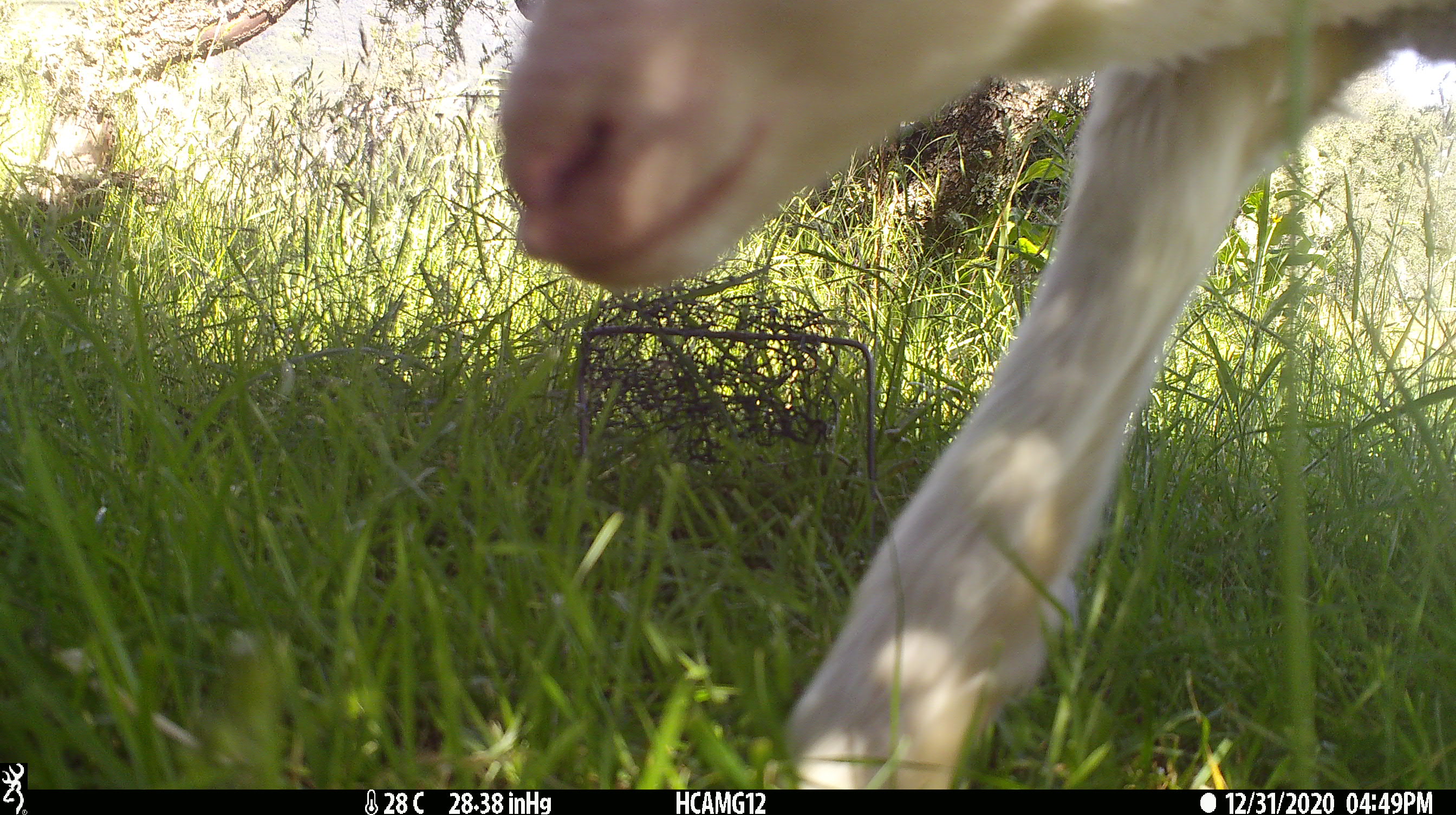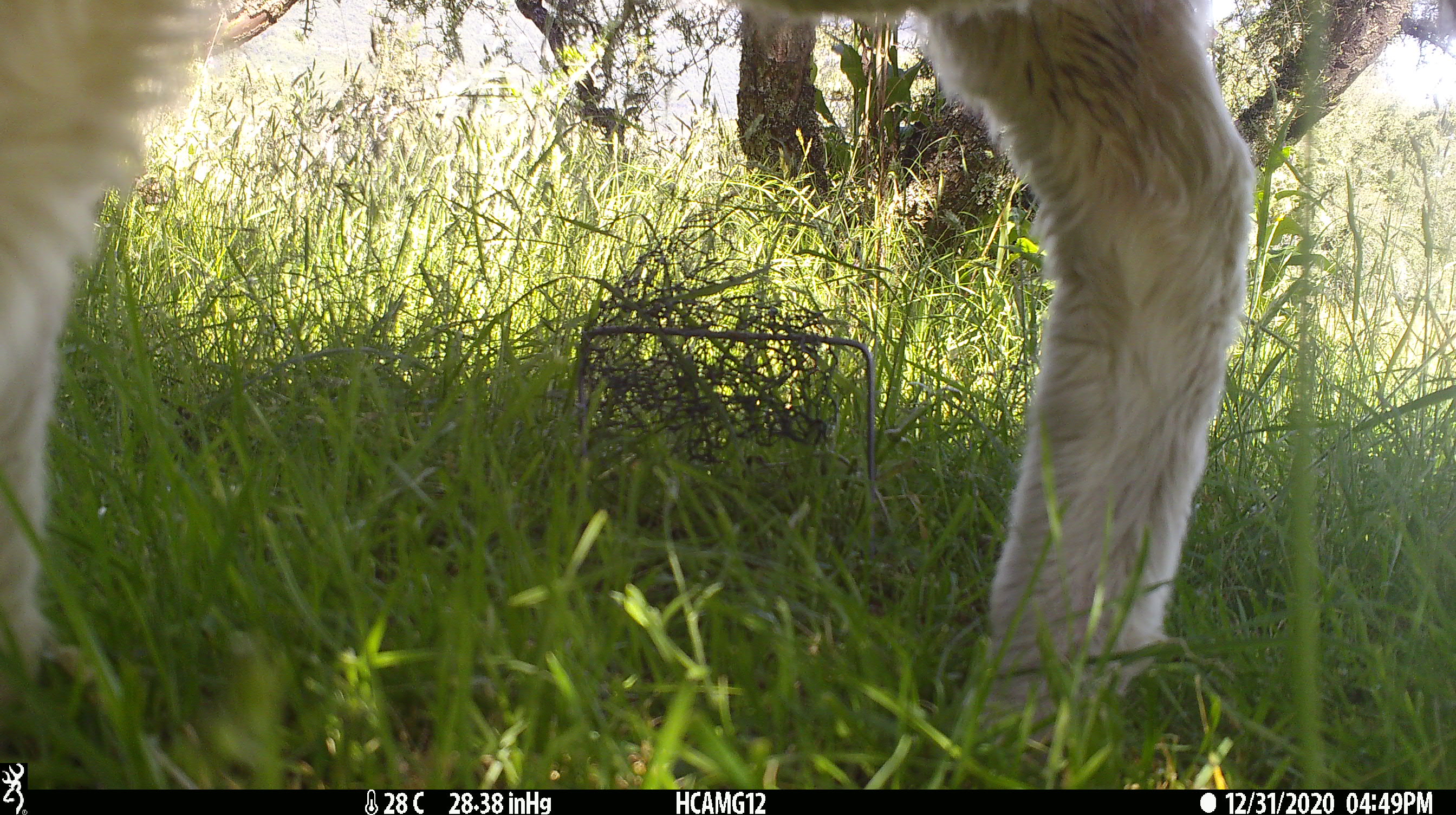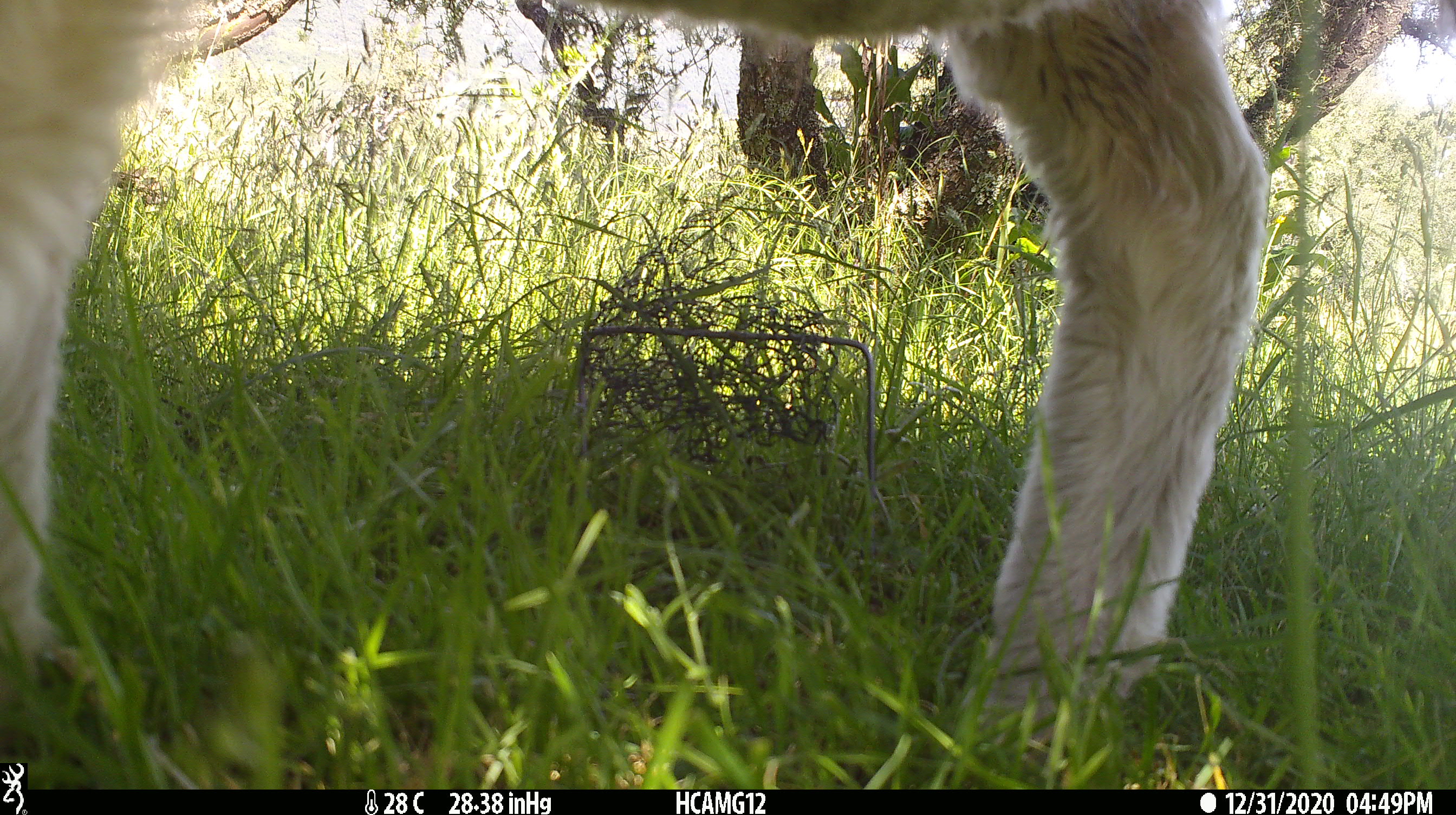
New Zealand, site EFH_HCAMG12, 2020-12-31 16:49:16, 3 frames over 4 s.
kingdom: Animalia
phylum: Chordata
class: Mammalia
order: Artiodactyla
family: Bovidae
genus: Ovis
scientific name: Ovis aries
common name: domestic sheep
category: sheep